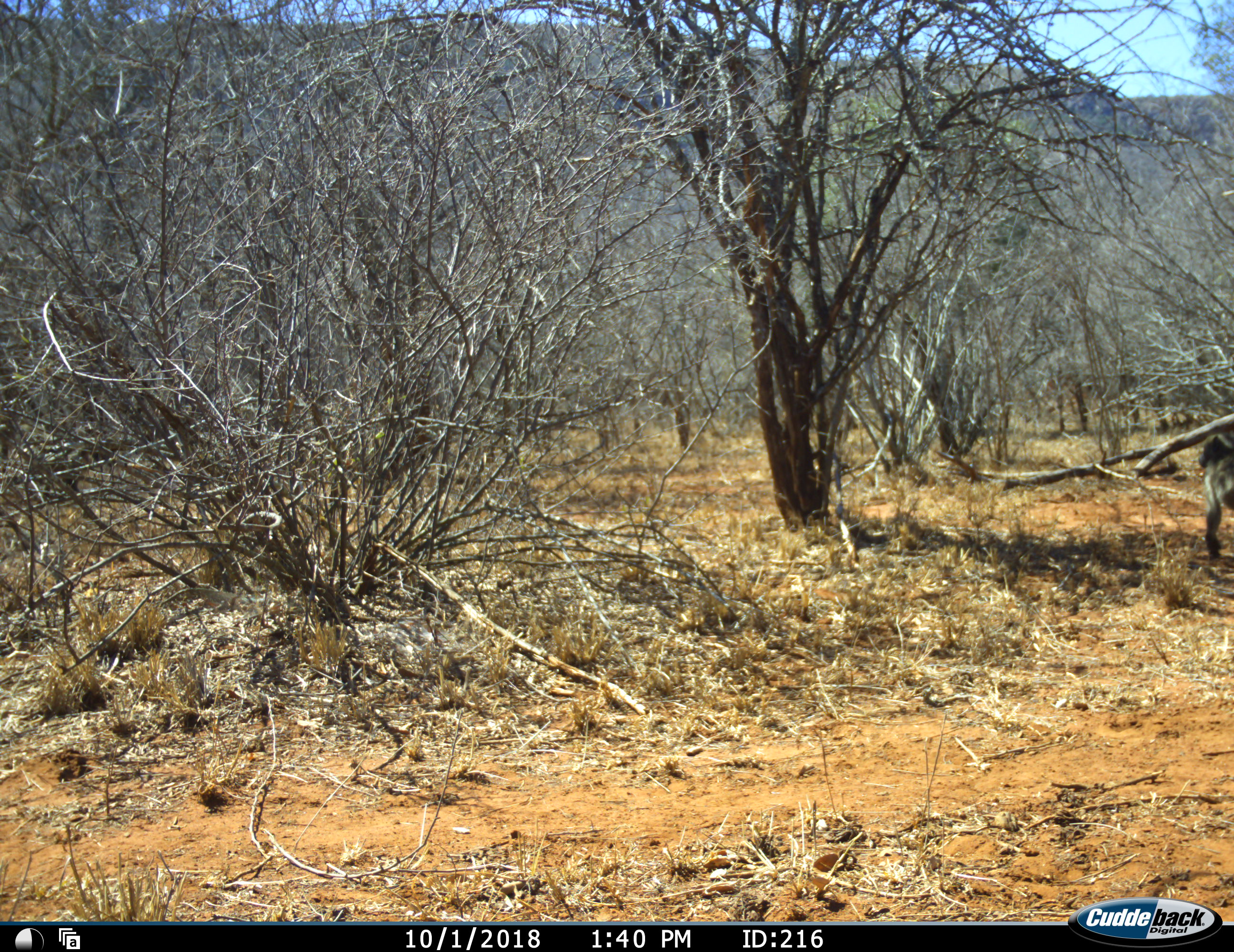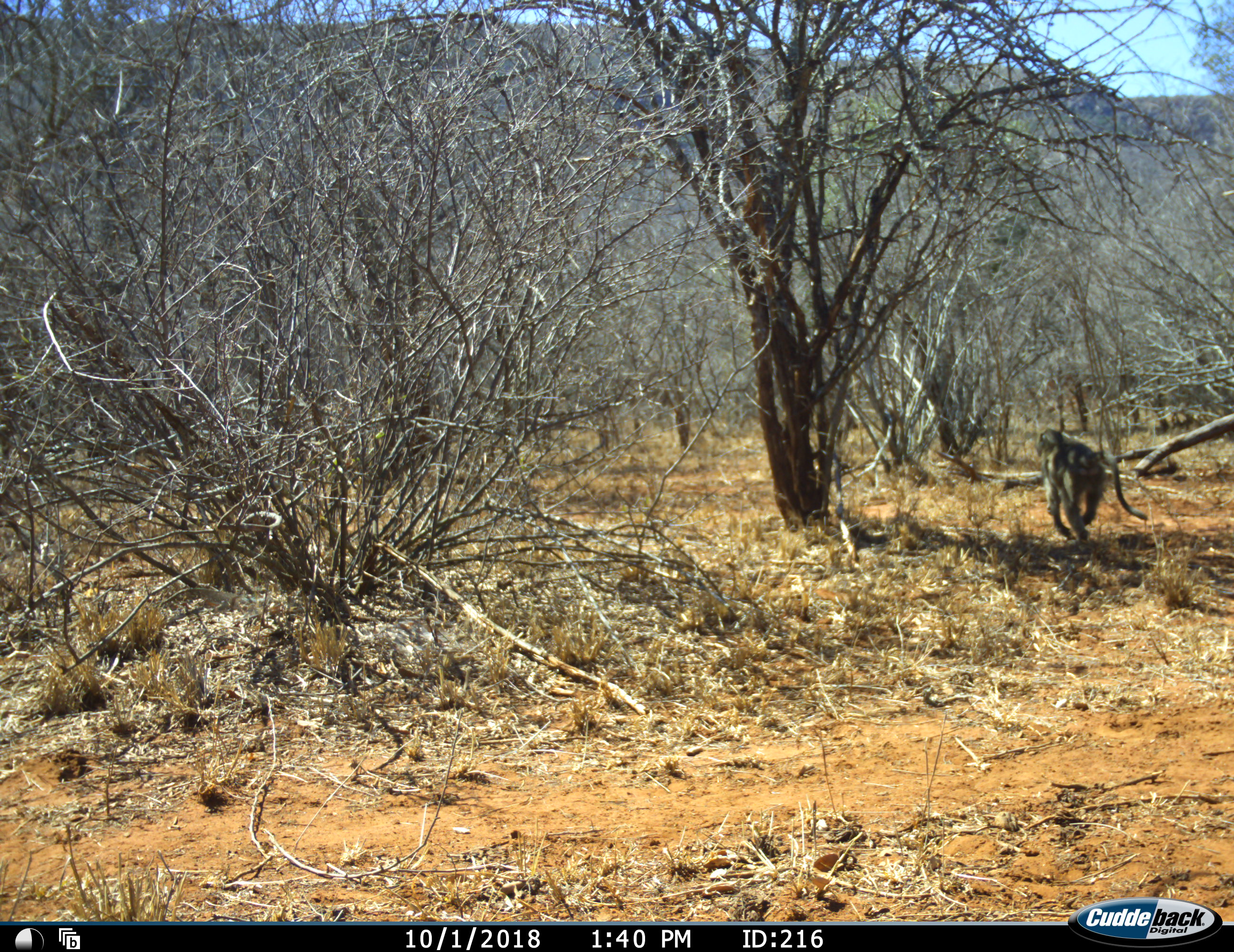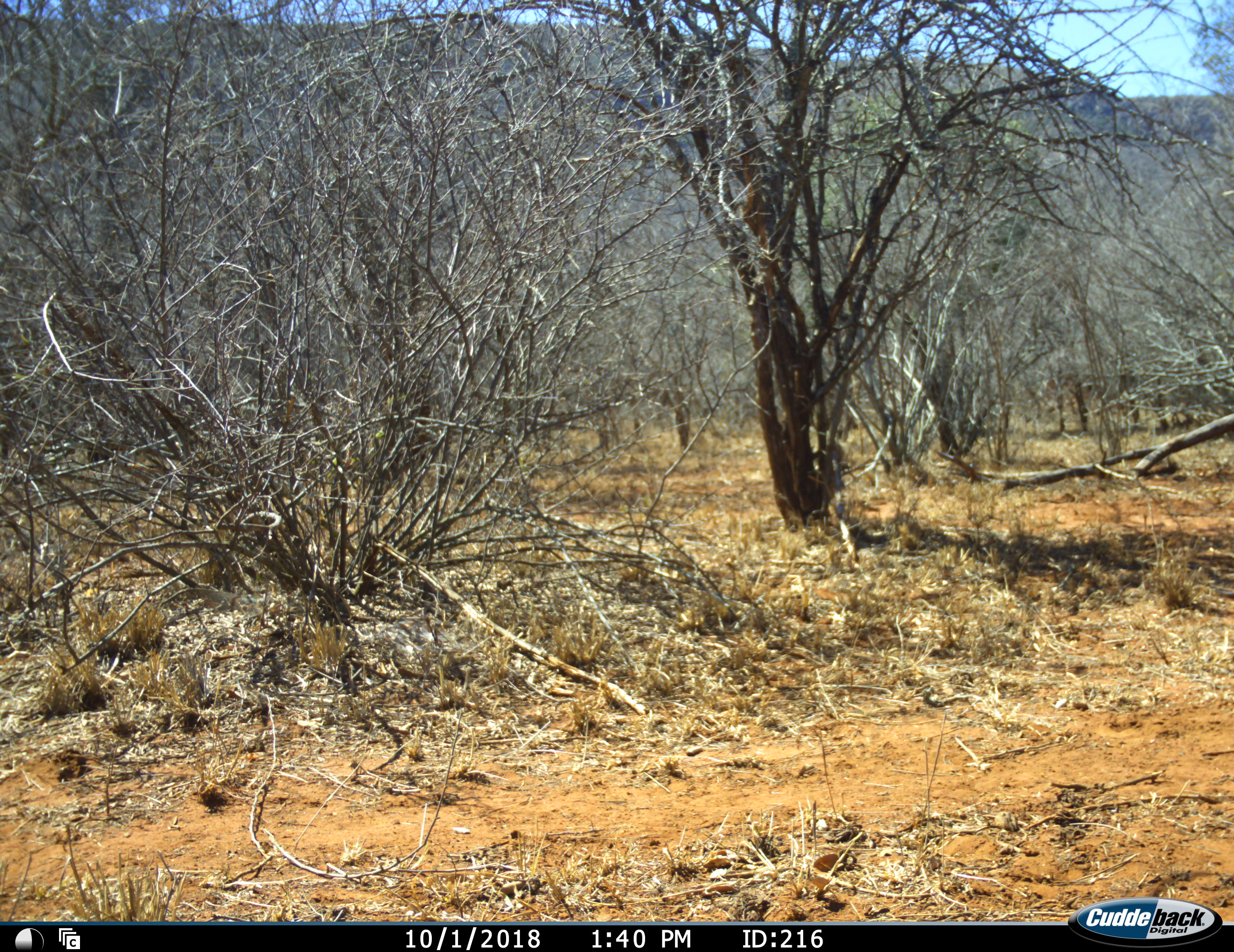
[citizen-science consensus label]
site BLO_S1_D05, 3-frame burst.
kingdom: Animalia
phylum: Chordata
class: Mammalia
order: Primates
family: Cercopithecidae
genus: Papio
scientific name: Papio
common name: baboon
Baboon (Papio), count 1. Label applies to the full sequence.